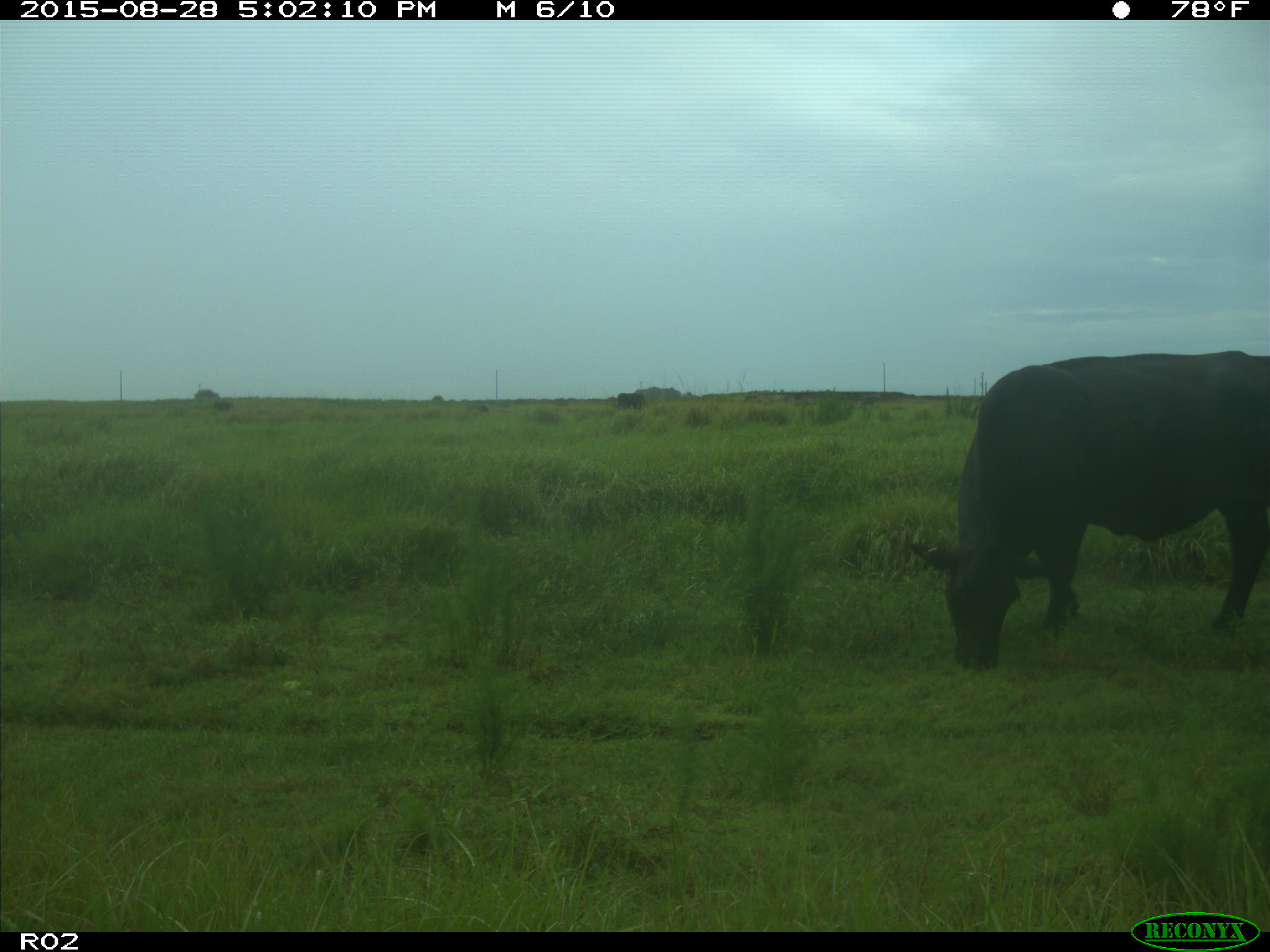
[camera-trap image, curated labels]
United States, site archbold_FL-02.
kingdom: Animalia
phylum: Chordata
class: Mammalia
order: Artiodactyla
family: Bovidae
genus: Bos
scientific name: Bos taurus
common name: domestic cow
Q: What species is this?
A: Bos taurus (domestic cow).